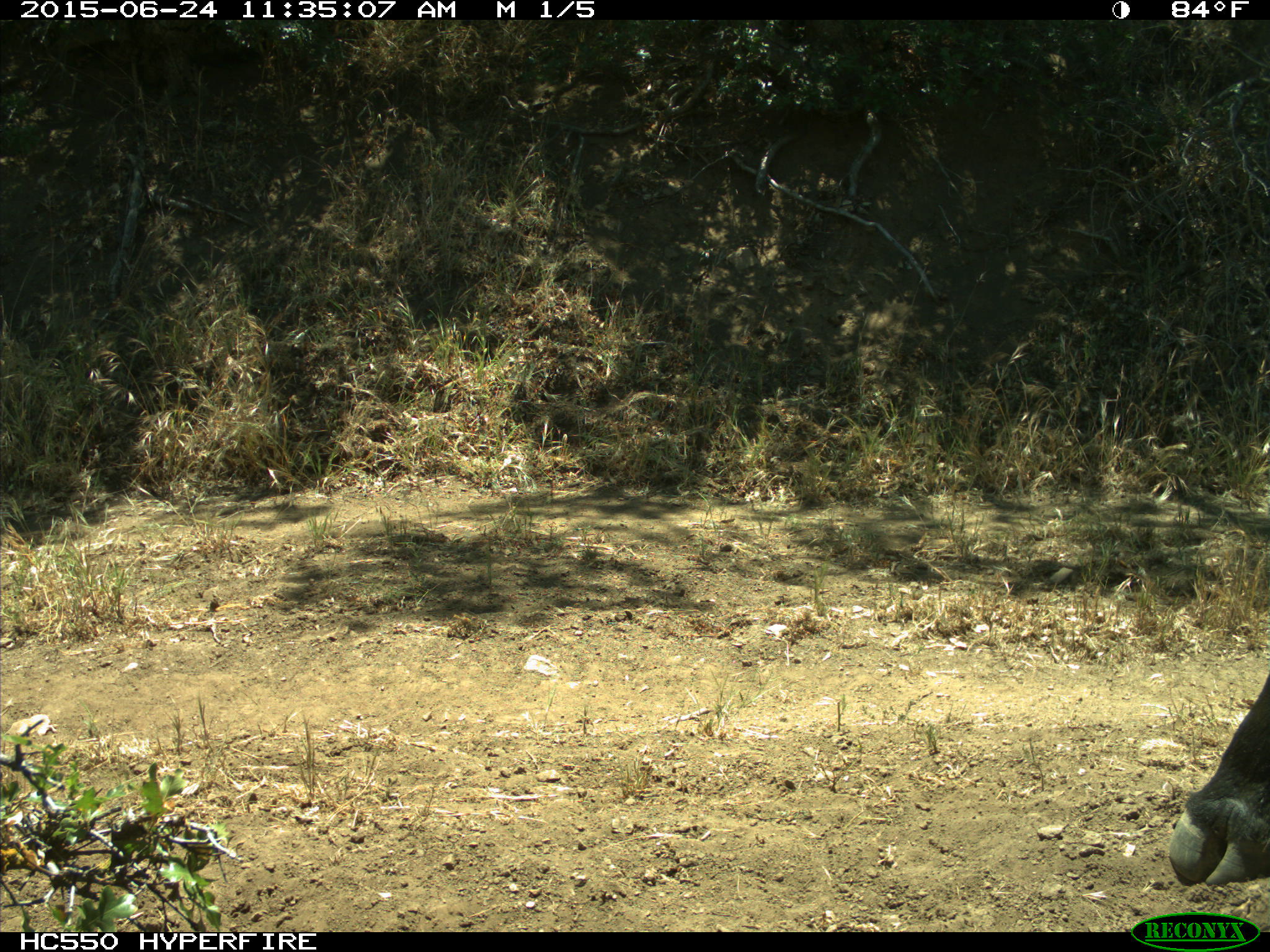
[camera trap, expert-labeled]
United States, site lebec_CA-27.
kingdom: Animalia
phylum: Chordata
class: Mammalia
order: Artiodactyla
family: Bovidae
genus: Bos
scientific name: Bos taurus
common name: domestic cow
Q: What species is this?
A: Bos taurus (domestic cow).